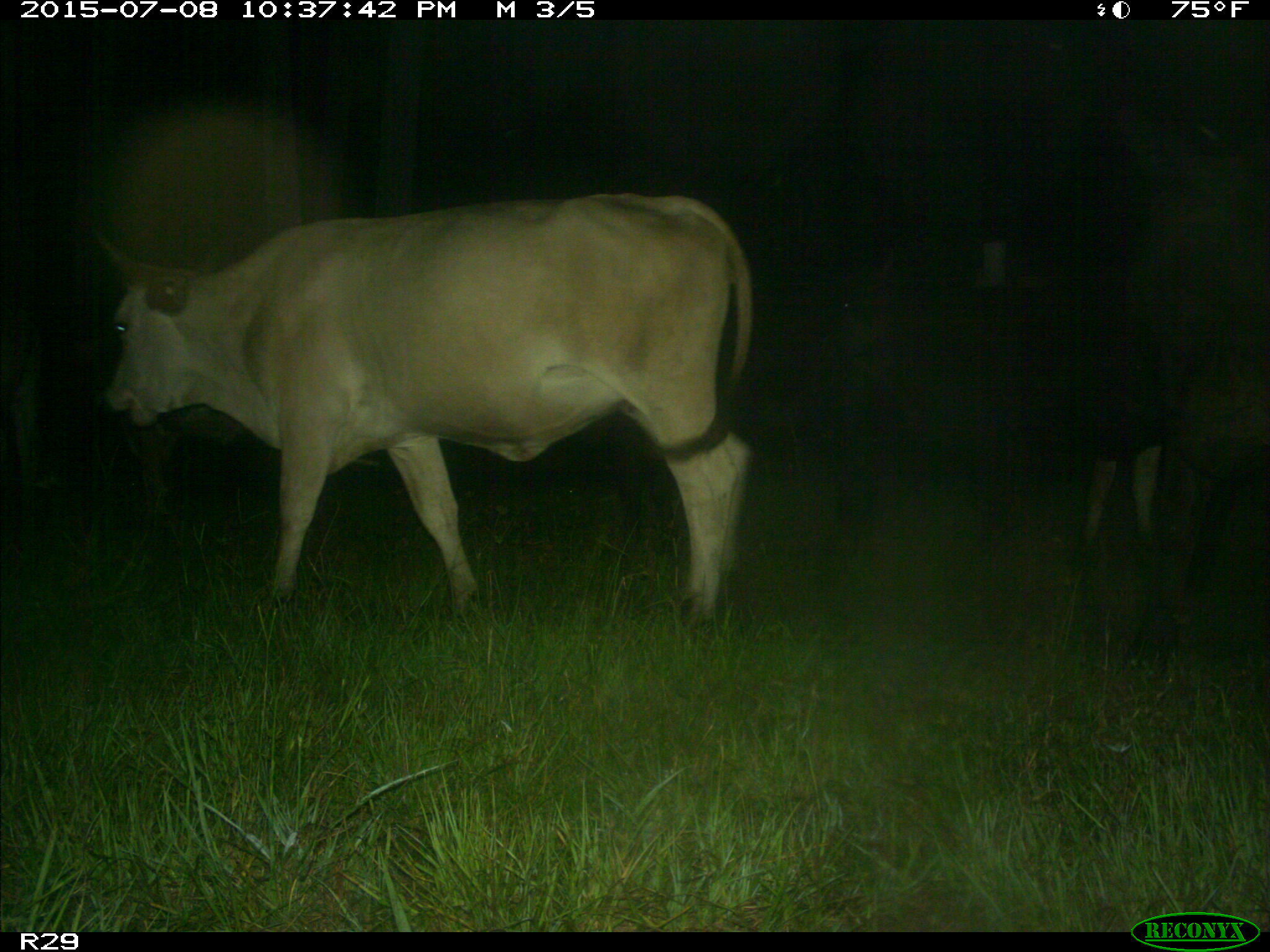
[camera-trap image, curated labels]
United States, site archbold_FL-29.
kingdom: Animalia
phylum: Chordata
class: Mammalia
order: Artiodactyla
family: Bovidae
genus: Bos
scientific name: Bos taurus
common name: domestic cow